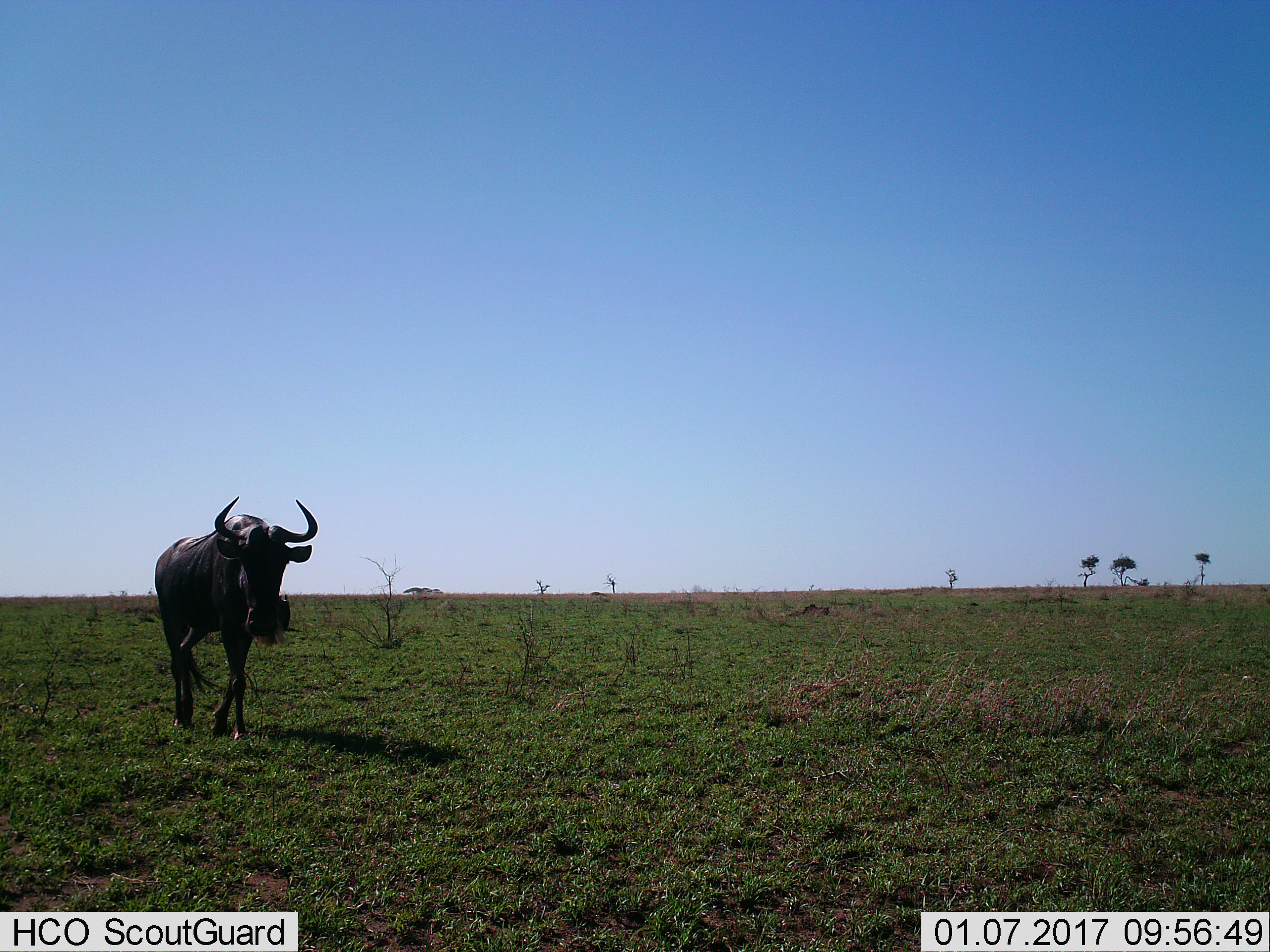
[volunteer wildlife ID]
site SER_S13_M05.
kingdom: Animalia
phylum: Chordata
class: Mammalia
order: Artiodactyla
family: Bovidae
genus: Connochaetes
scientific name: Connochaetes taurinus taurinus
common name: blue wildebeest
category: wildebeestblue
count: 1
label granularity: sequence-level